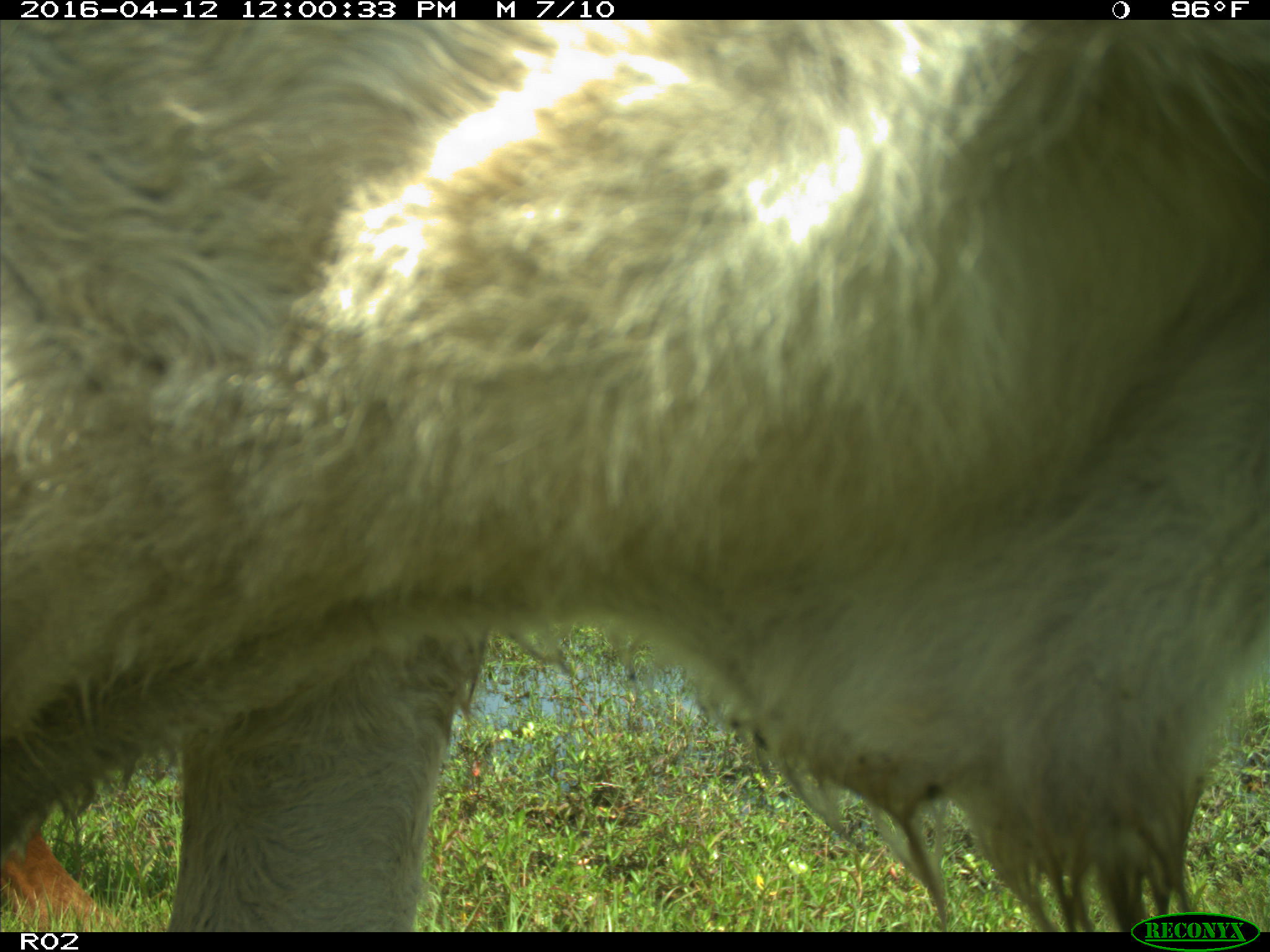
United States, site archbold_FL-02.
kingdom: Animalia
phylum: Chordata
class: Mammalia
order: Artiodactyla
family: Bovidae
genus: Bos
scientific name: Bos taurus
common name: domestic cow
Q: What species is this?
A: Bos taurus (domestic cow).